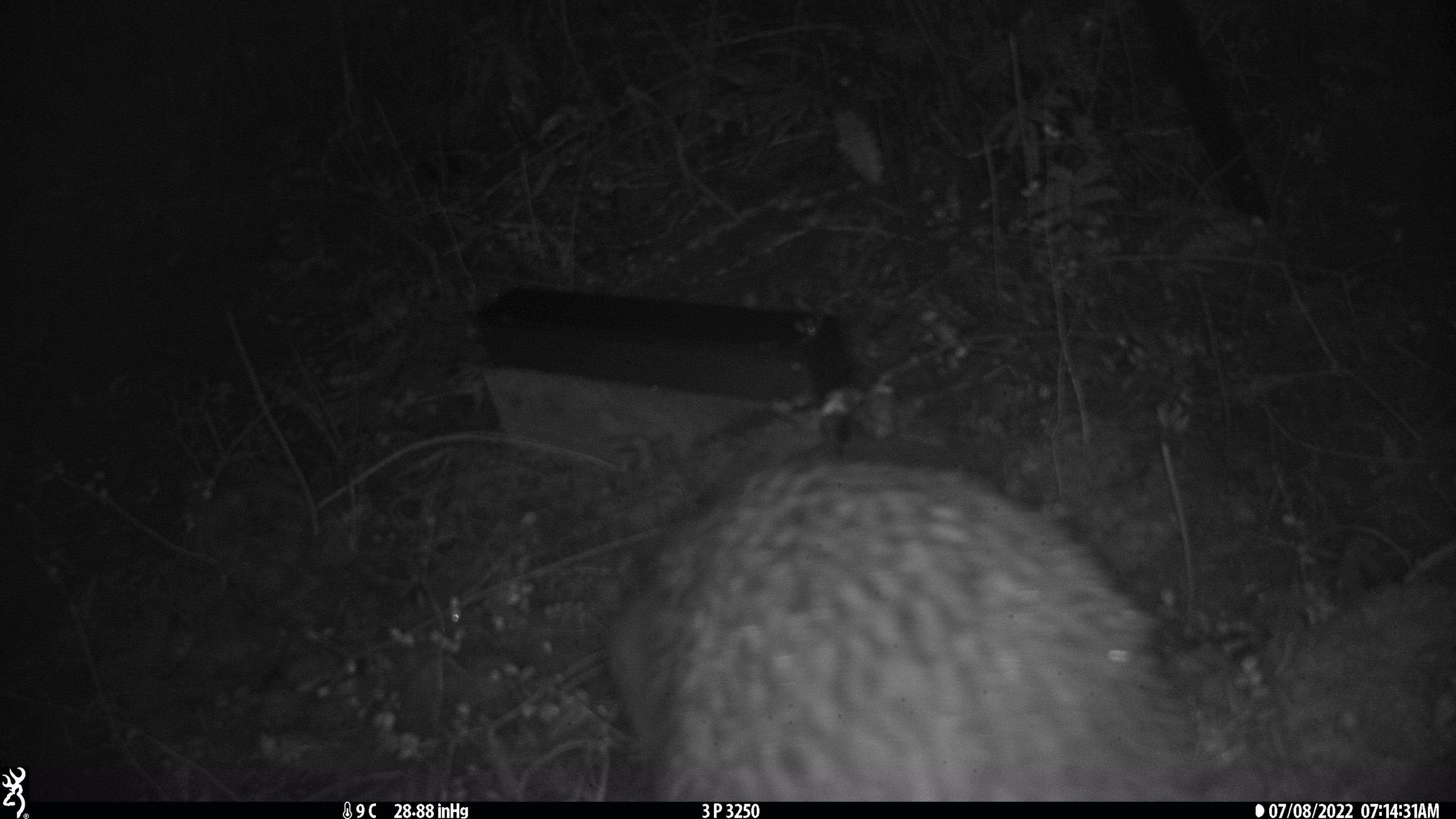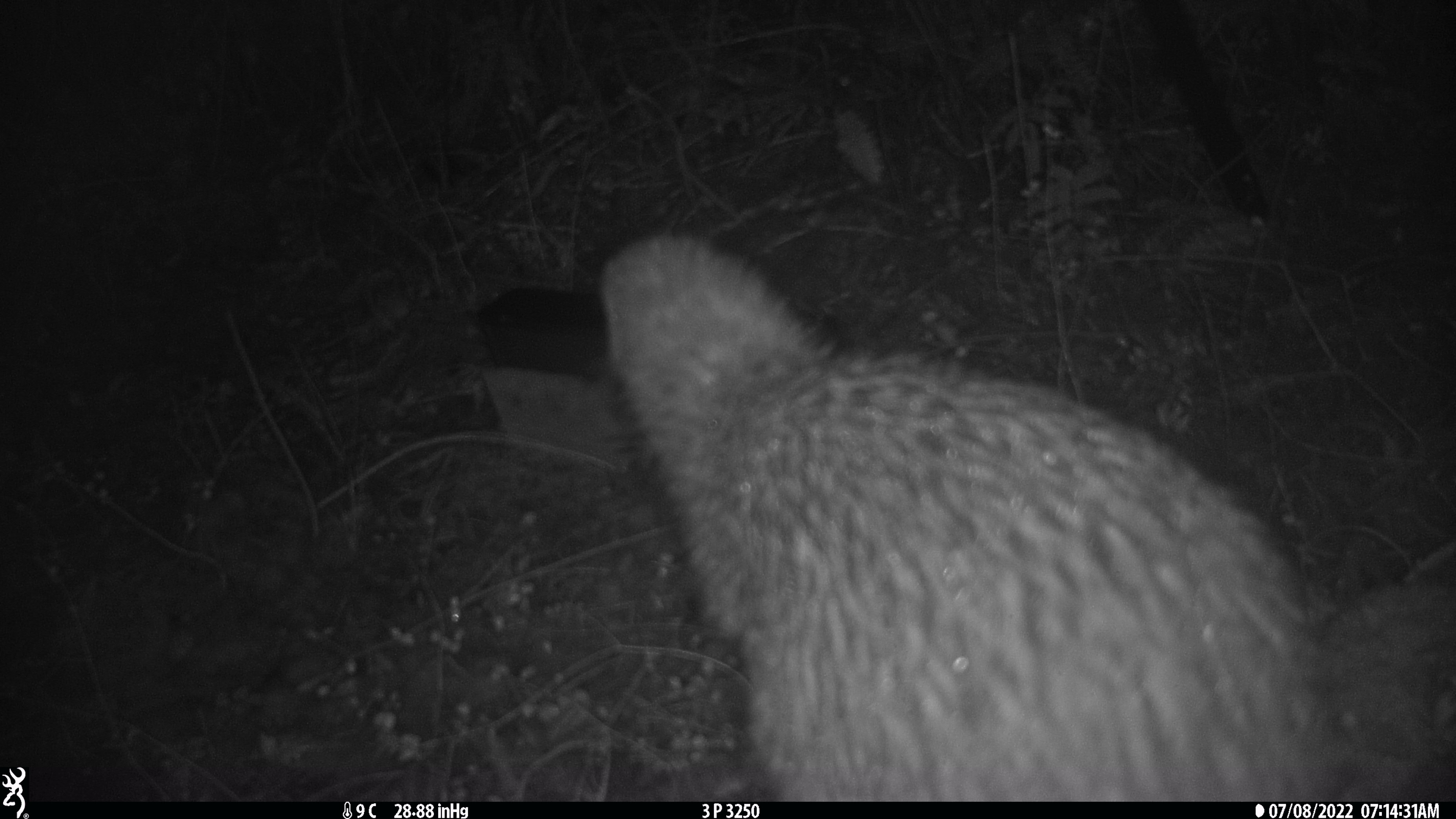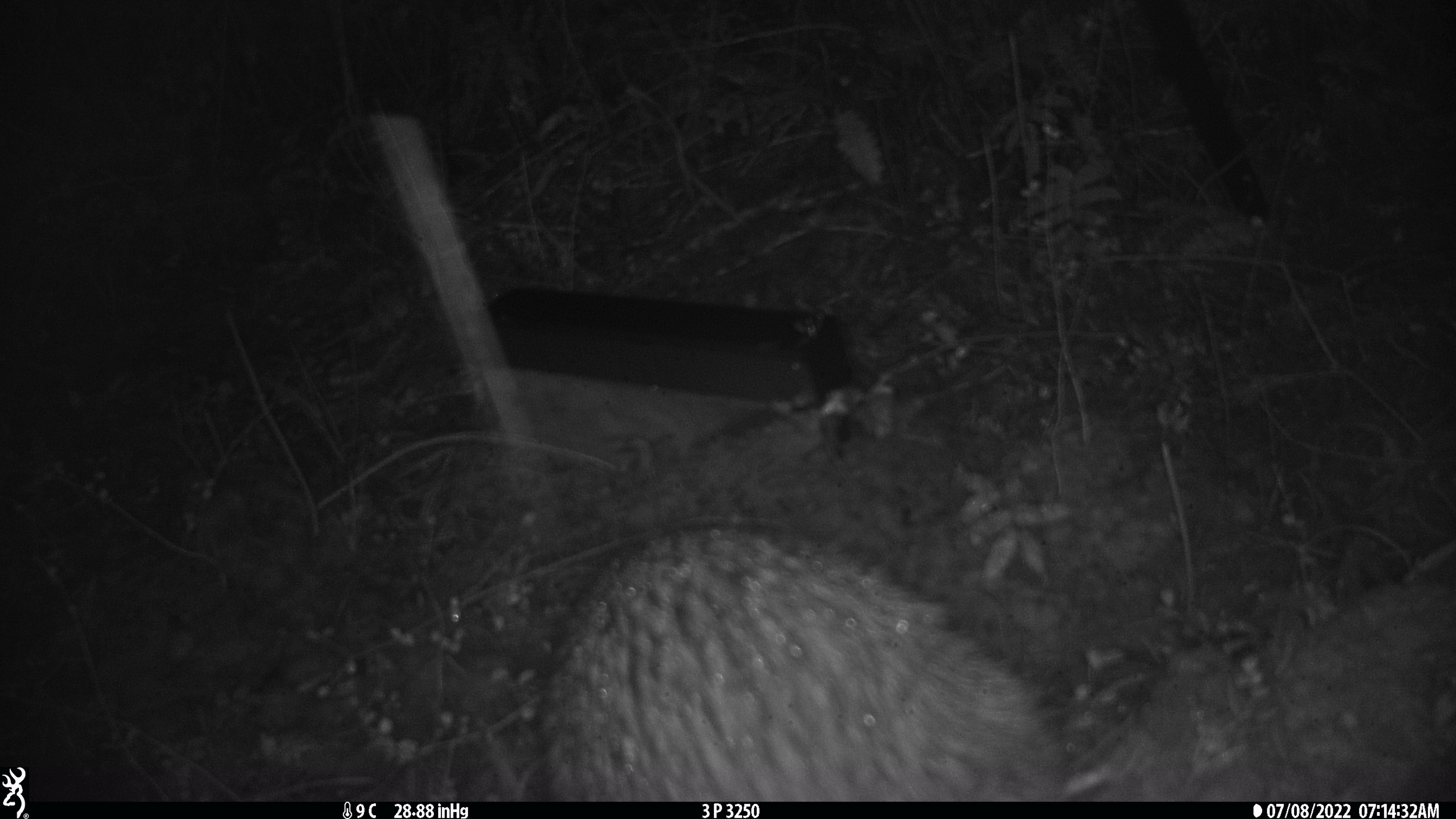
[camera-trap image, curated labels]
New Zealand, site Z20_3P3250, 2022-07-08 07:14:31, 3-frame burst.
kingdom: Animalia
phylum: Chordata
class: Aves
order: Apterygiformes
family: Apterygidae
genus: Apteryx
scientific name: Apteryx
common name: kiwi